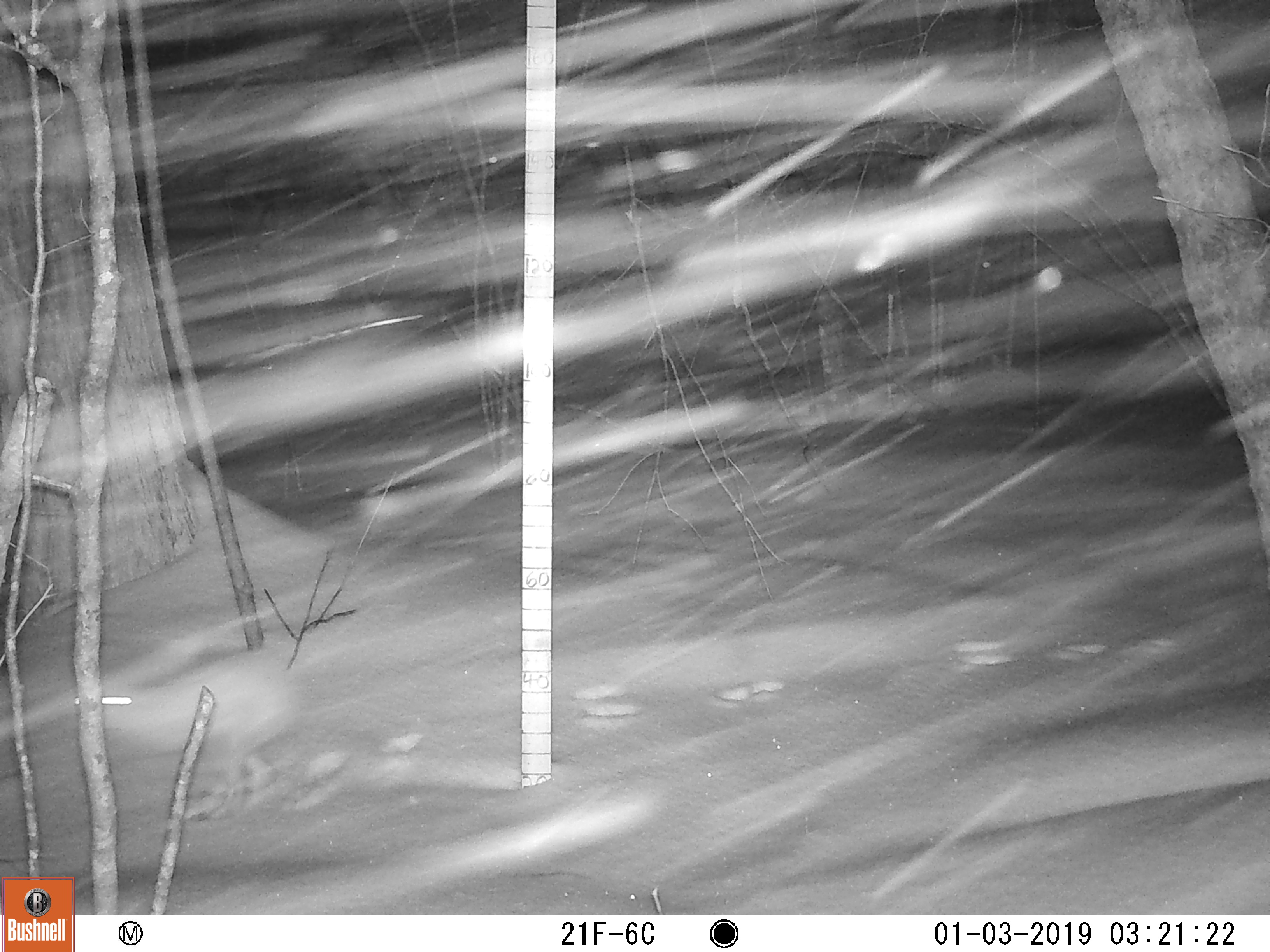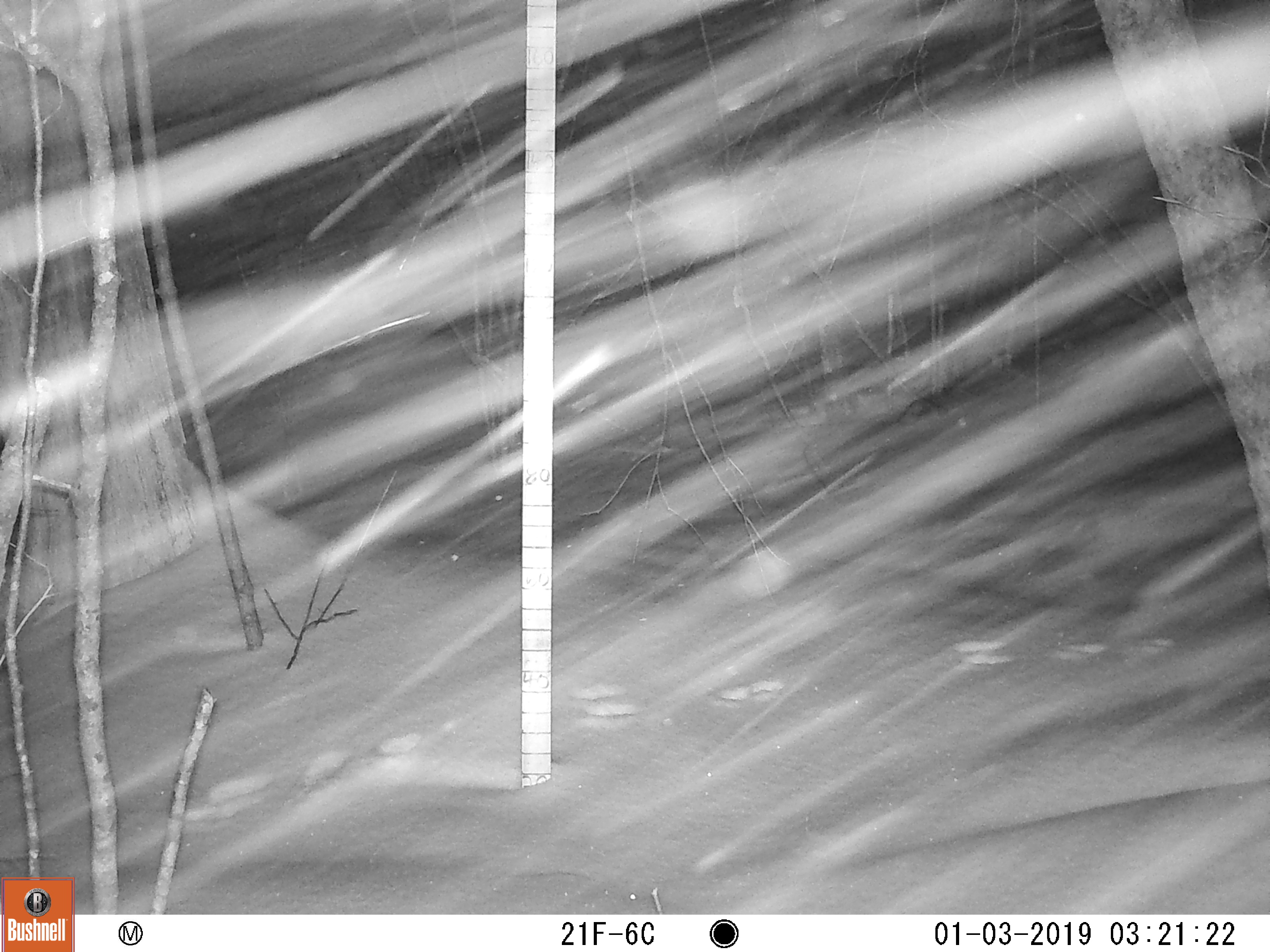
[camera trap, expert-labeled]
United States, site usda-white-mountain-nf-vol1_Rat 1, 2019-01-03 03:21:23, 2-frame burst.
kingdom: Animalia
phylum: Chordata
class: Mammalia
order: Lagomorpha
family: Leporidae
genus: Lepus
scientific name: Lepus americanus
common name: snowshoe hare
Snowshoe hare (Lepus americanus).